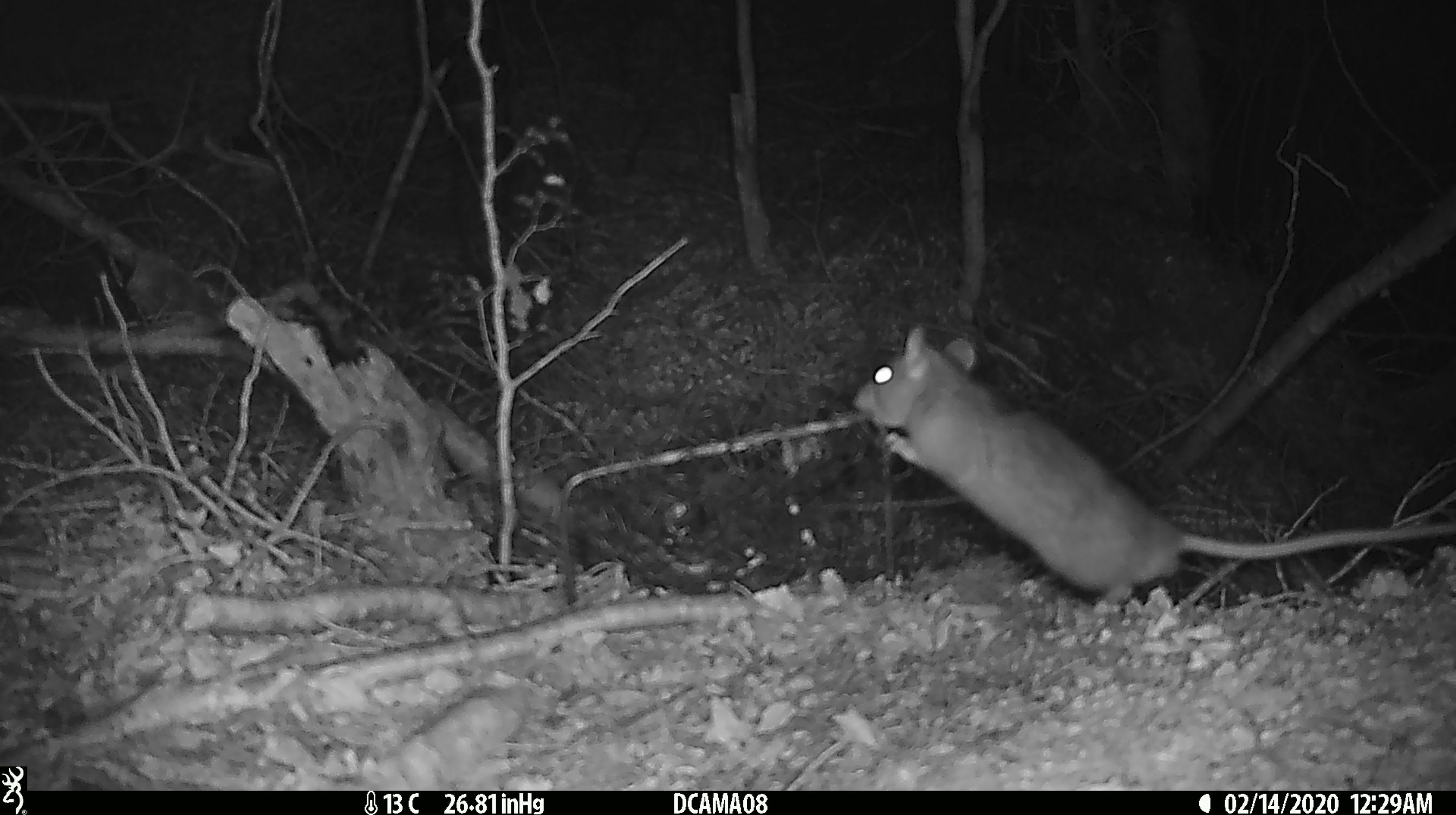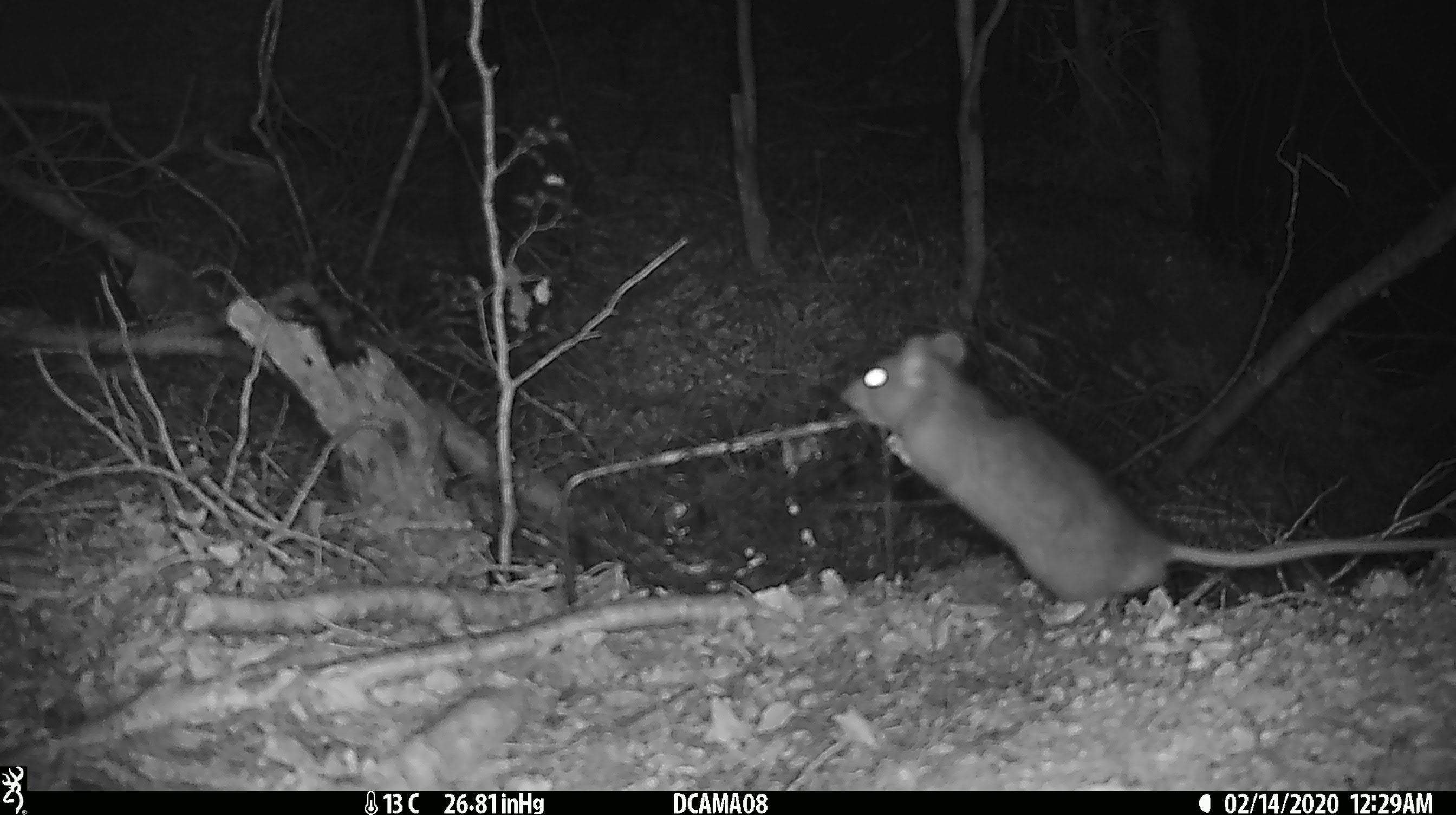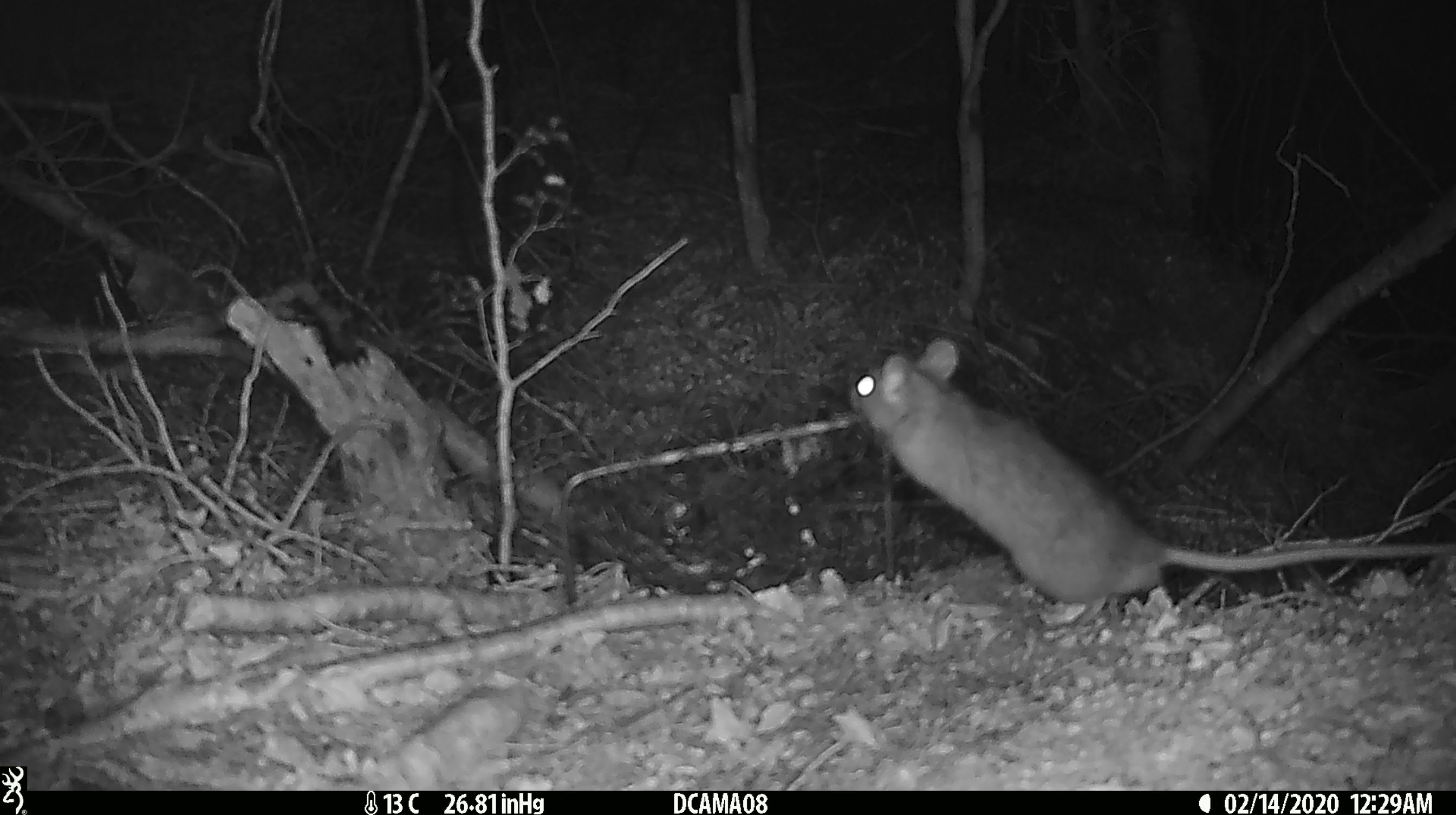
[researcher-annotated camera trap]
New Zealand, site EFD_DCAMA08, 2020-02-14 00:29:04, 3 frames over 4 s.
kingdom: Animalia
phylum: Chordata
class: Mammalia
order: Rodentia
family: Muridae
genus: Rattus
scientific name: Rattus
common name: rat